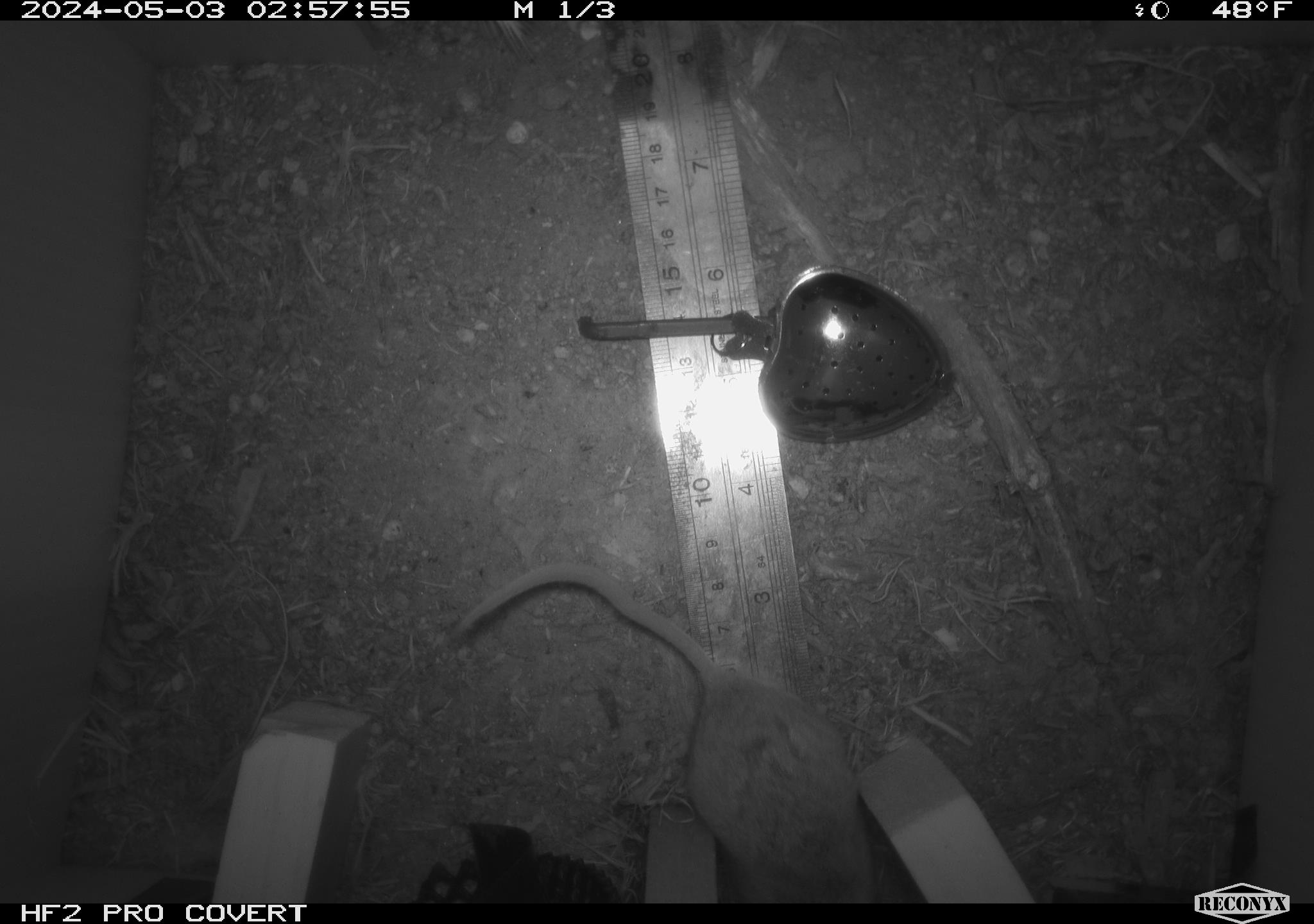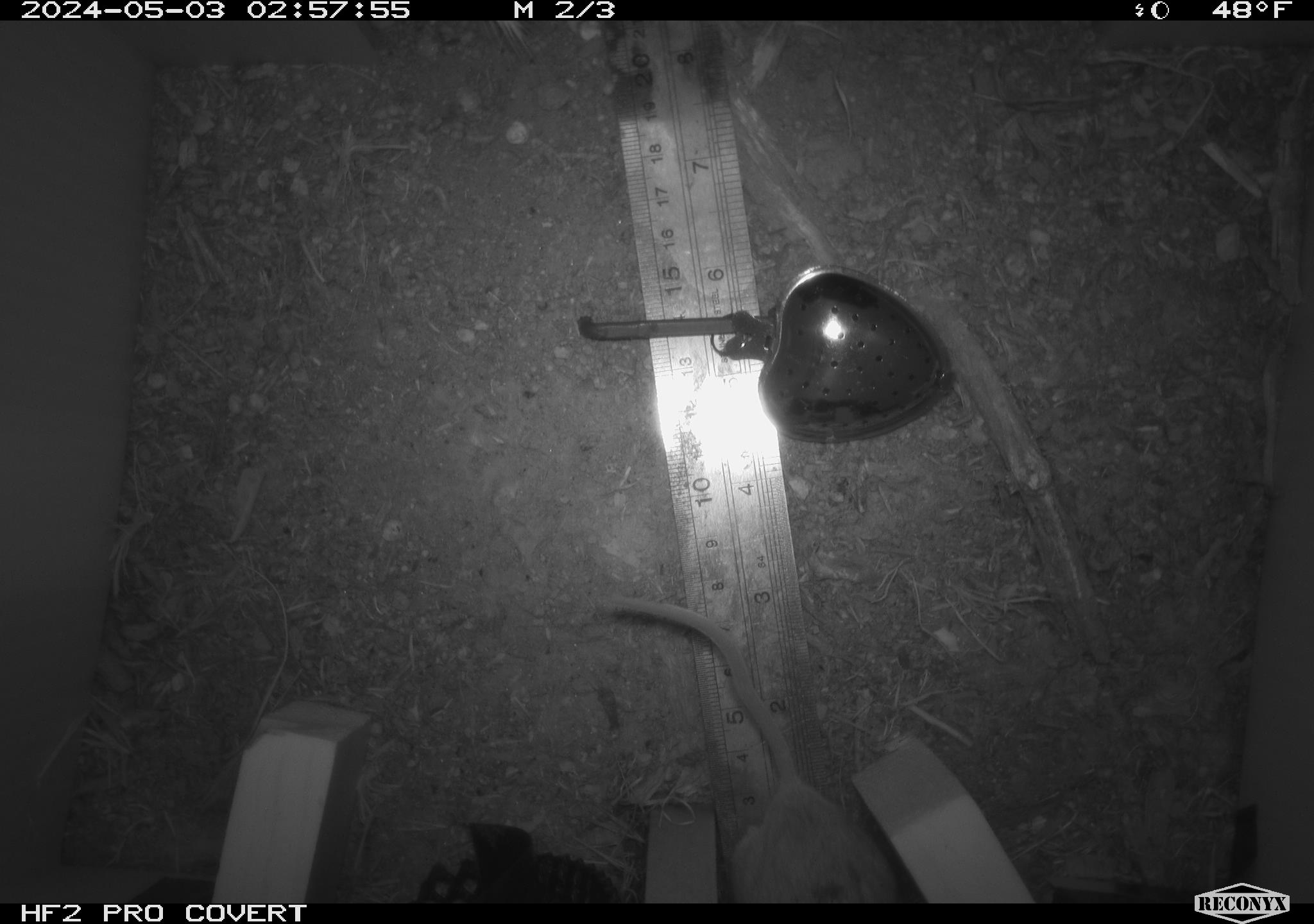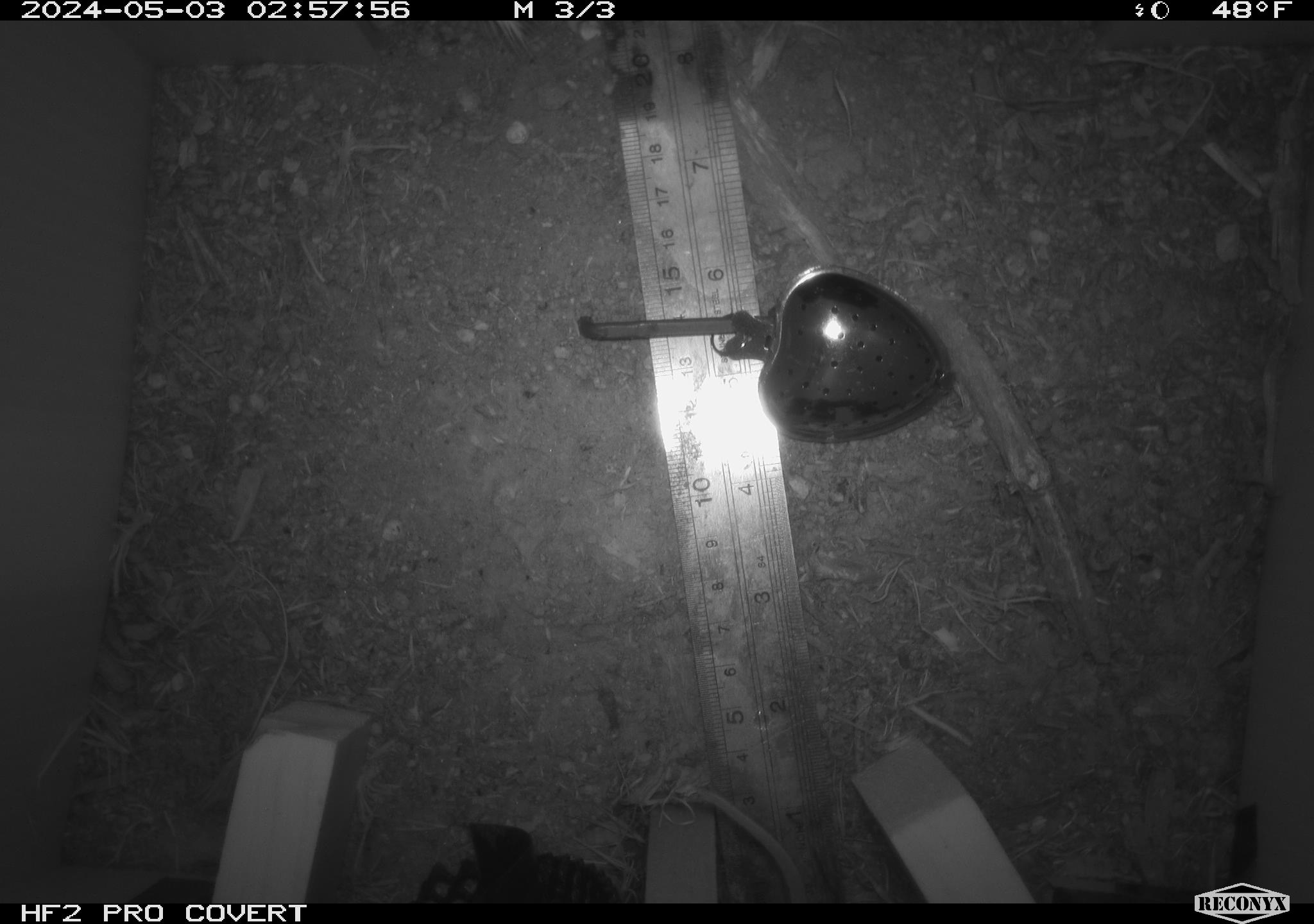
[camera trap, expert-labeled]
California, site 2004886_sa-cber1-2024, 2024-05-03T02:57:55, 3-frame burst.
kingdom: Animalia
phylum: Chordata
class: Mammalia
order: Rodentia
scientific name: Rodentia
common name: mouse species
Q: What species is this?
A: Mouse species (Rodentia).